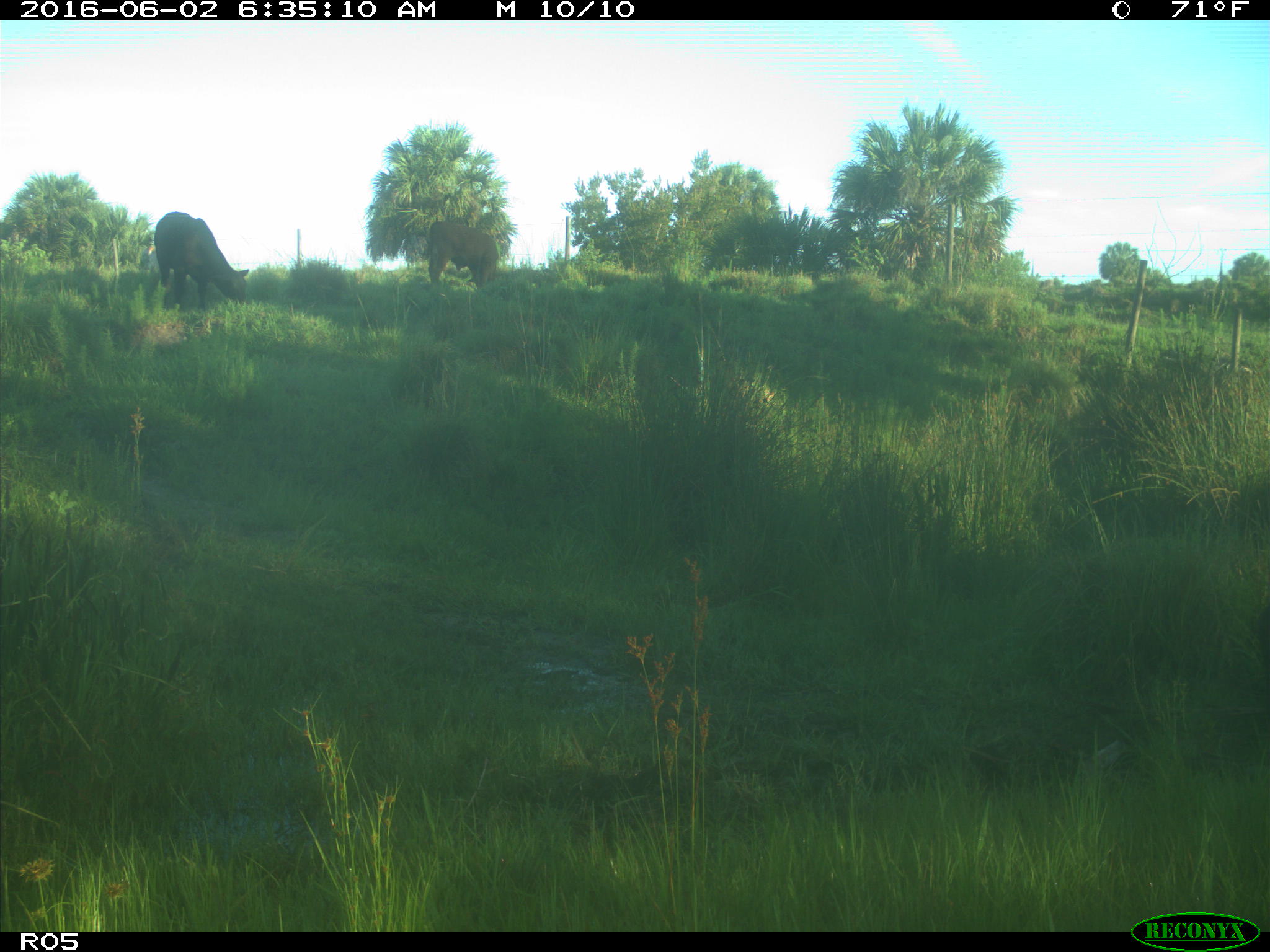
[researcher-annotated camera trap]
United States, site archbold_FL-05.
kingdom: Animalia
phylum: Chordata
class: Mammalia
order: Artiodactyla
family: Bovidae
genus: Bos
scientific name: Bos taurus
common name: domestic cow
Bos taurus (domestic cow).